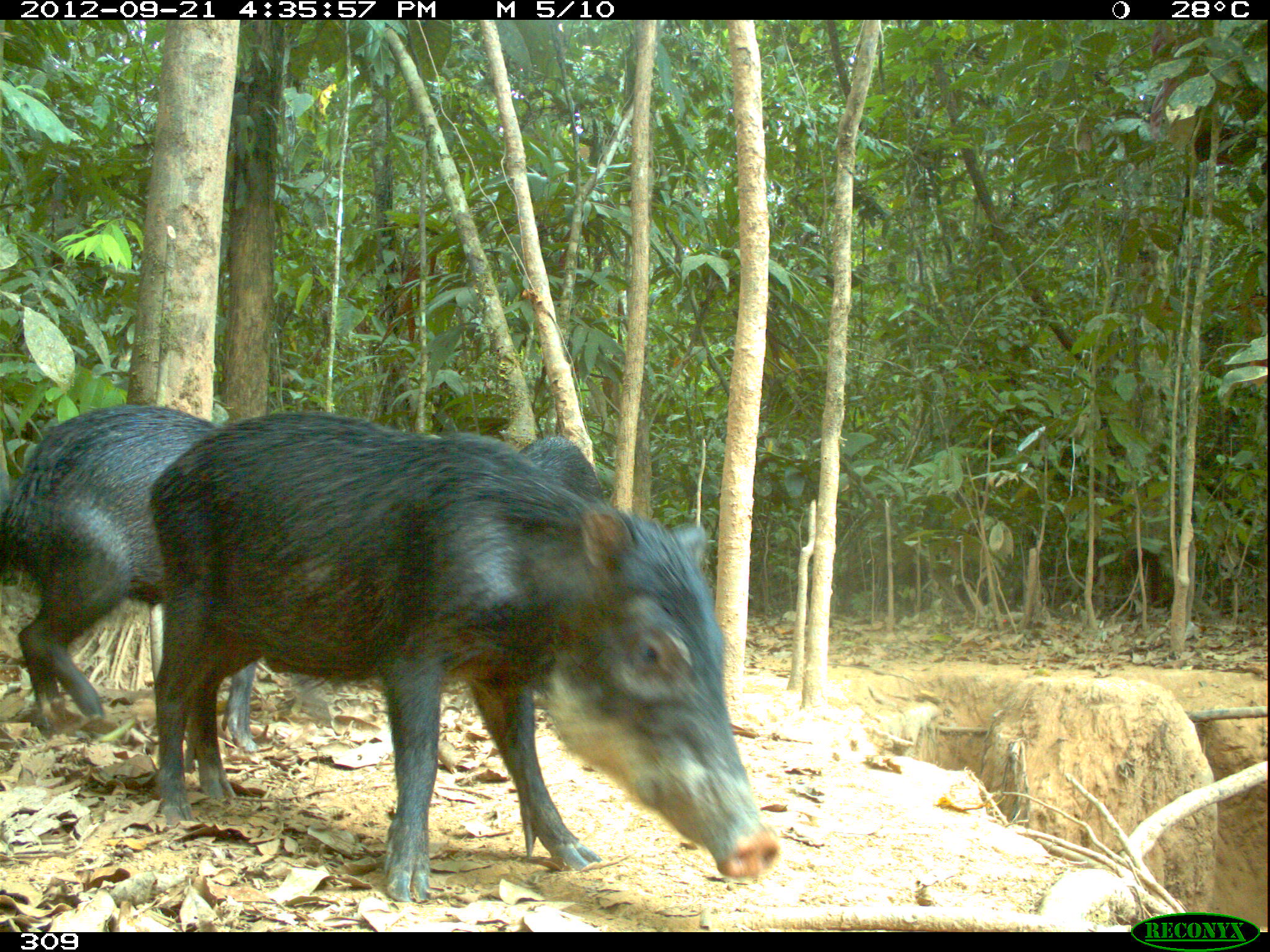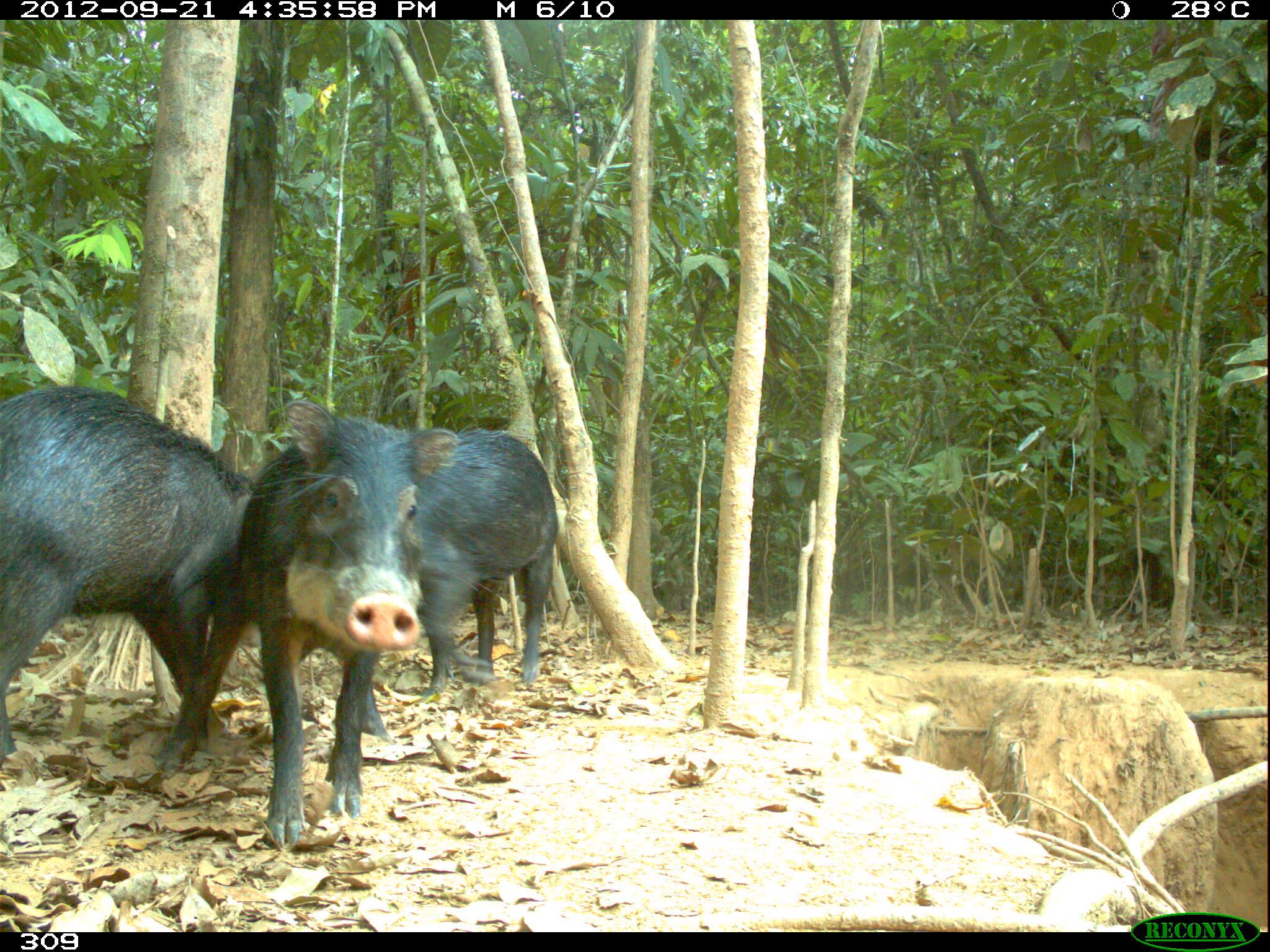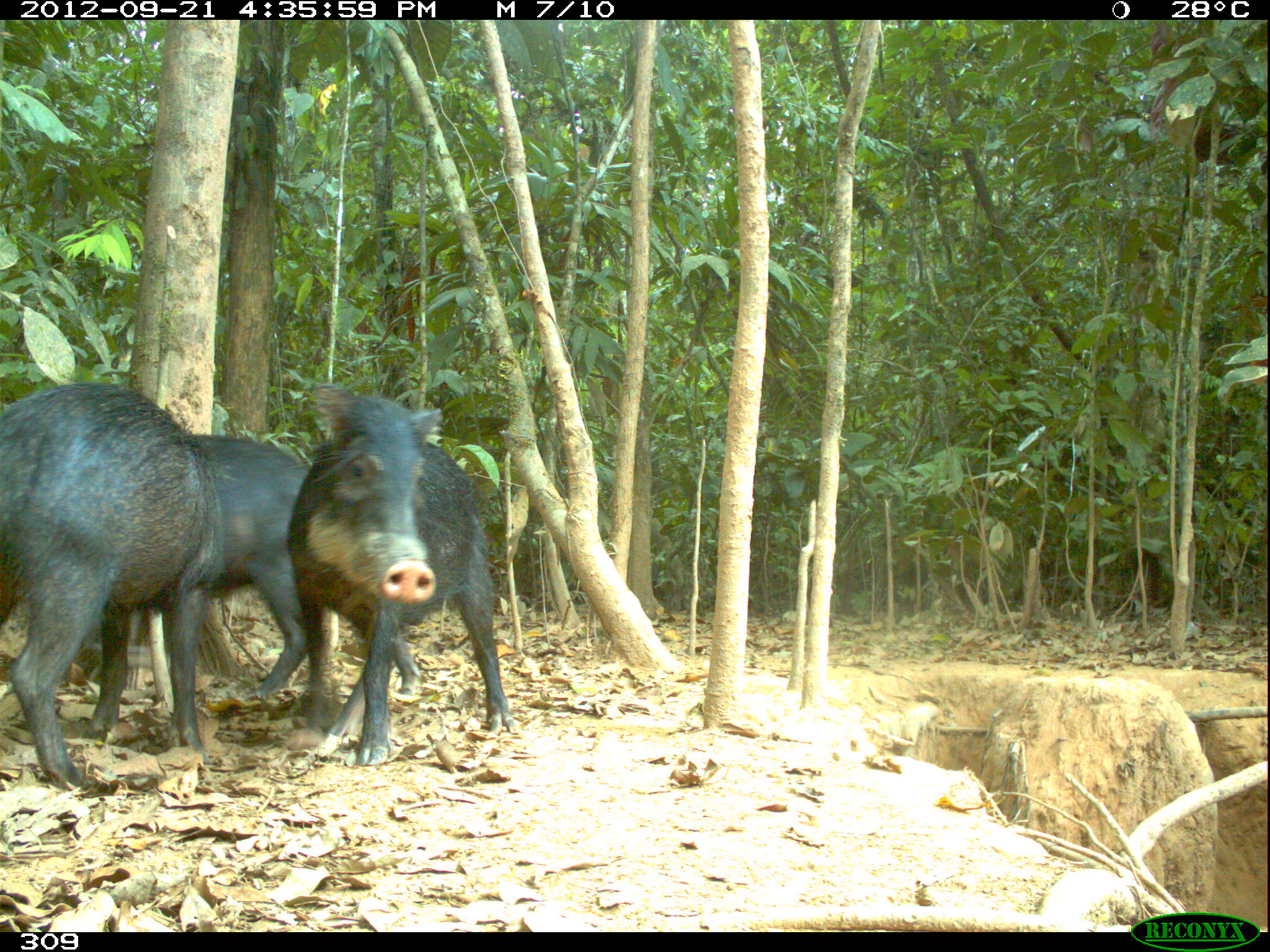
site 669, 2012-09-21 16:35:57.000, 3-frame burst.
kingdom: Animalia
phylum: Chordata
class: Mammalia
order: Artiodactyla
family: Tayassuidae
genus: Tayassu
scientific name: Tayassu pecari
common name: white-lipped peccary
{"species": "Tayassu pecari (white-lipped peccary)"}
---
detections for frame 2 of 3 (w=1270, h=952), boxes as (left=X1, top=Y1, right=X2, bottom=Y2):
tayassu pecari: (left=0, top=383, right=255, bottom=774); (left=235, top=397, right=456, bottom=844); (left=419, top=427, right=557, bottom=693)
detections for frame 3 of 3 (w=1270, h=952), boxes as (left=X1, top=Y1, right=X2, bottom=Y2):
tayassu pecari: (left=85, top=434, right=417, bottom=739); (left=0, top=383, right=222, bottom=788); (left=284, top=382, right=517, bottom=765)